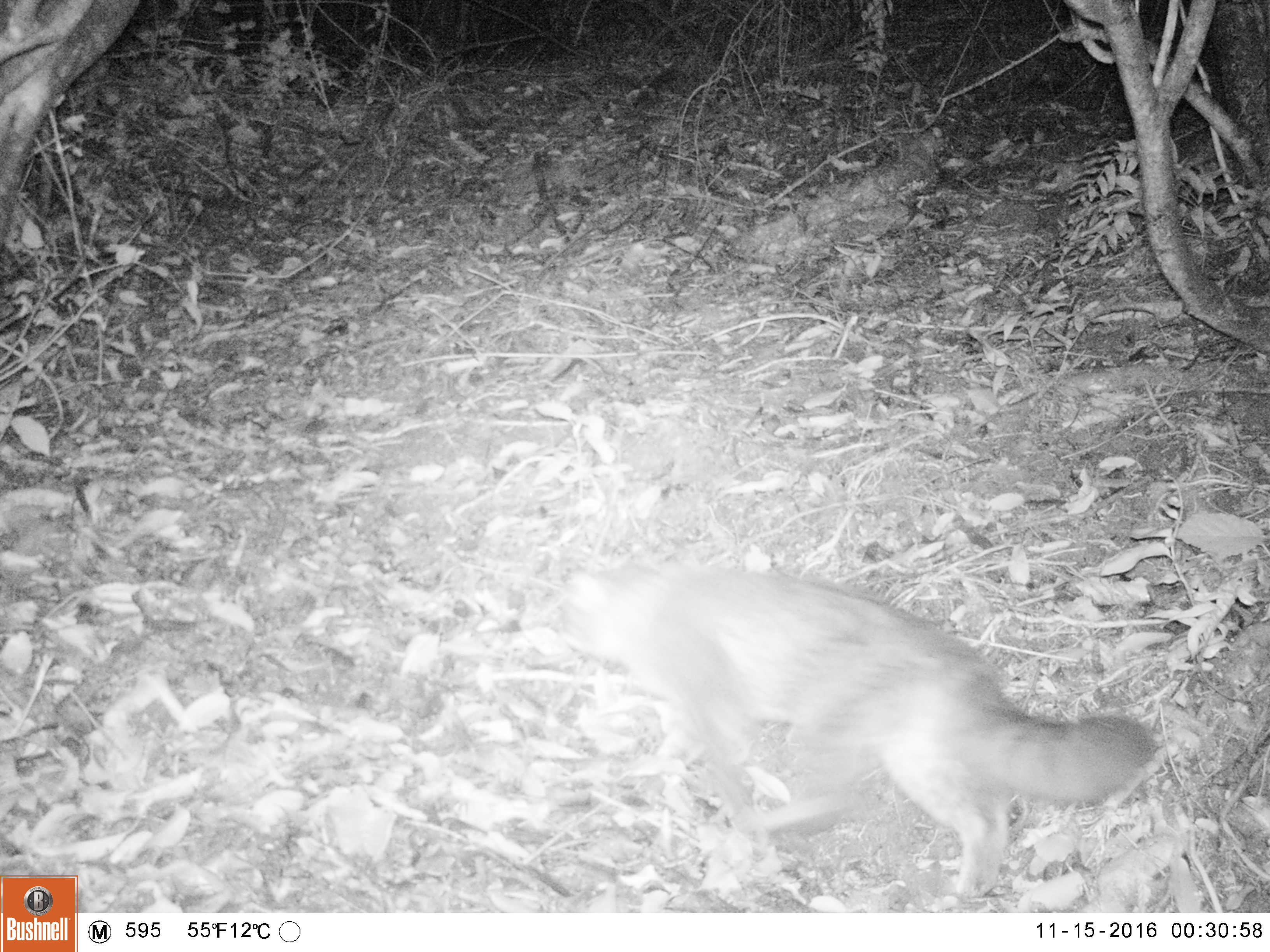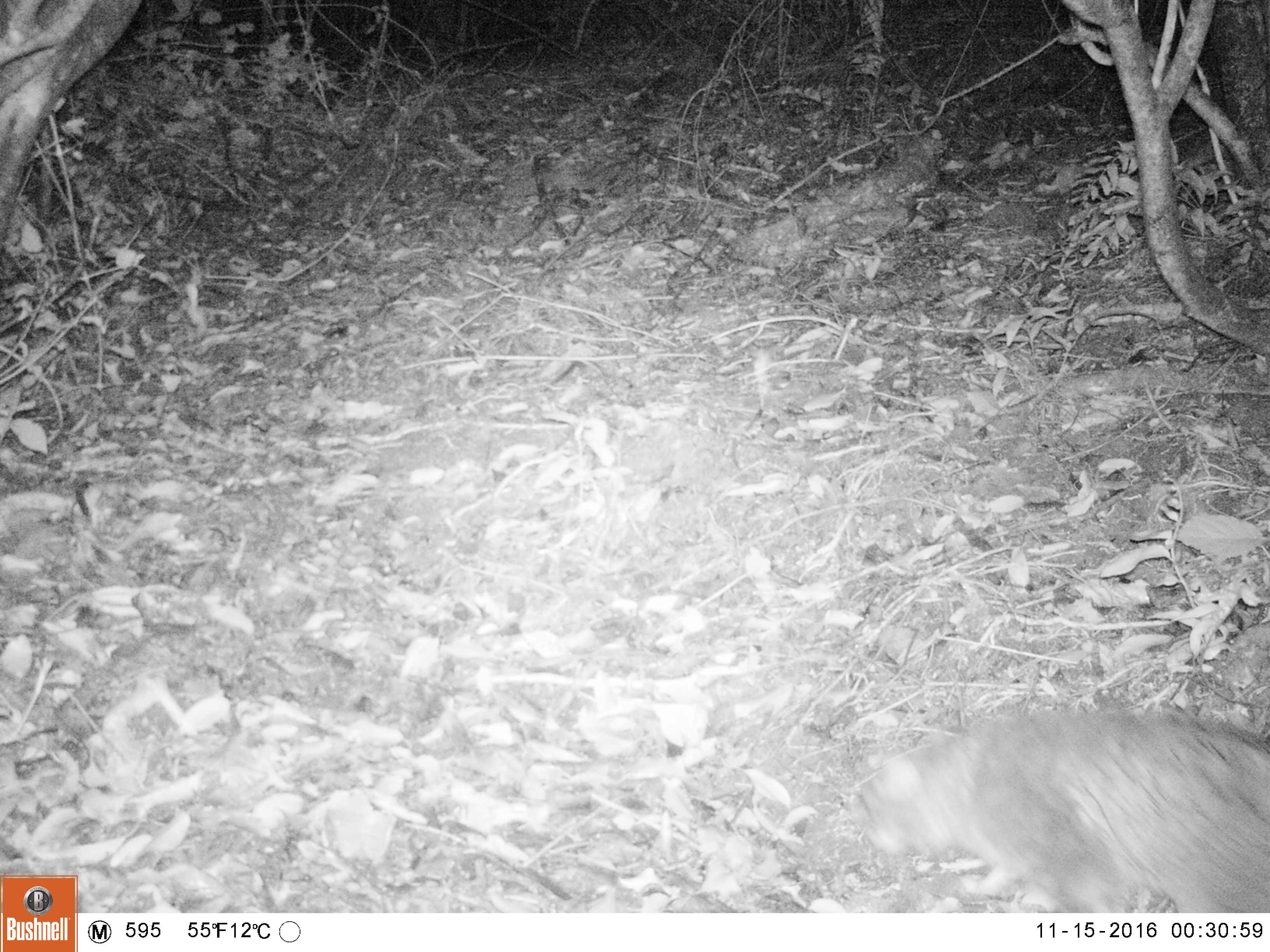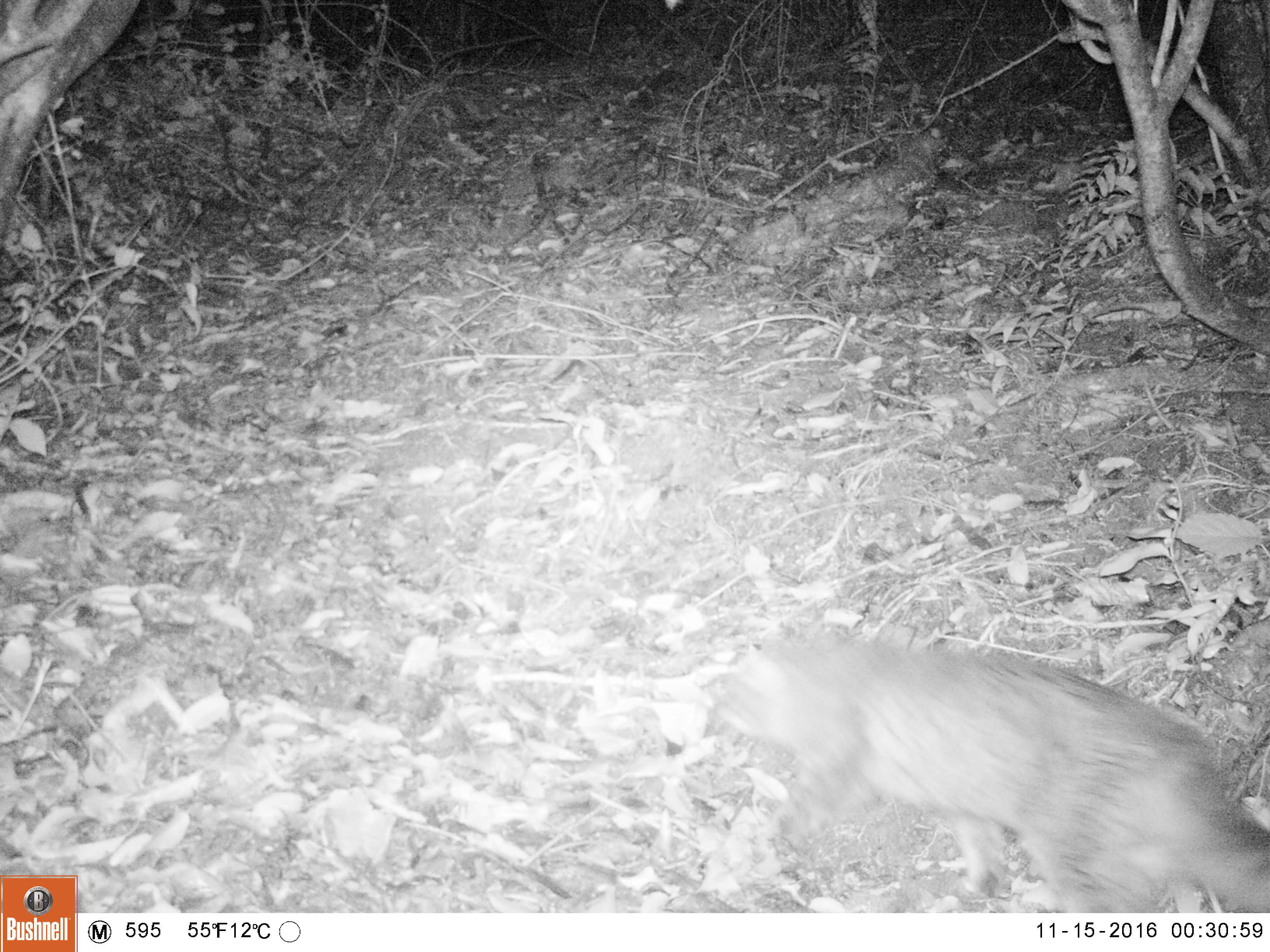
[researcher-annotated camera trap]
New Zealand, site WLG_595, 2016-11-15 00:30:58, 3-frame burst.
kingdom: Animalia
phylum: Chordata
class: Mammalia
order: Carnivora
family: Felidae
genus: Felis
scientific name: Felis catus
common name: domestic cat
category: cat